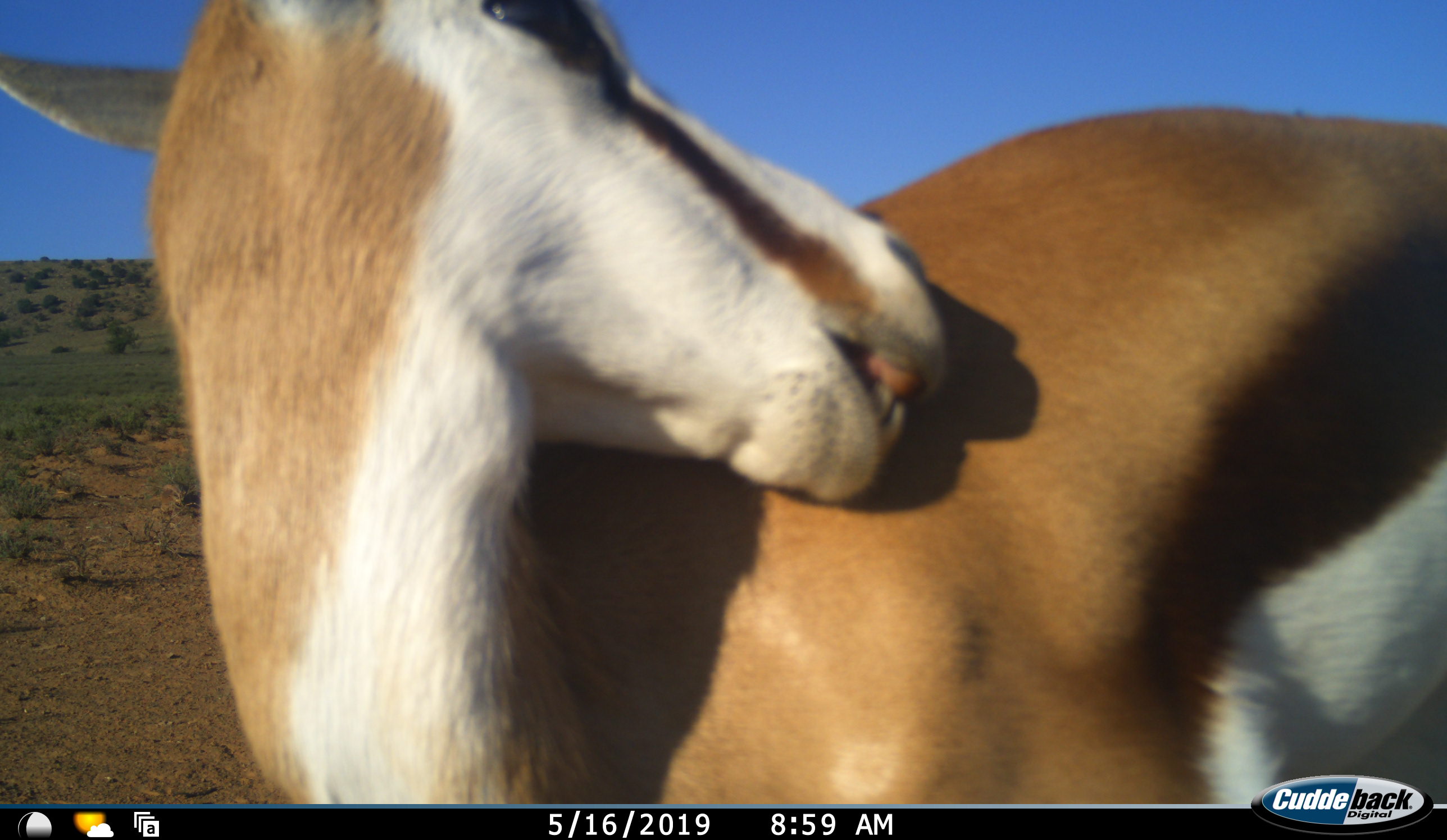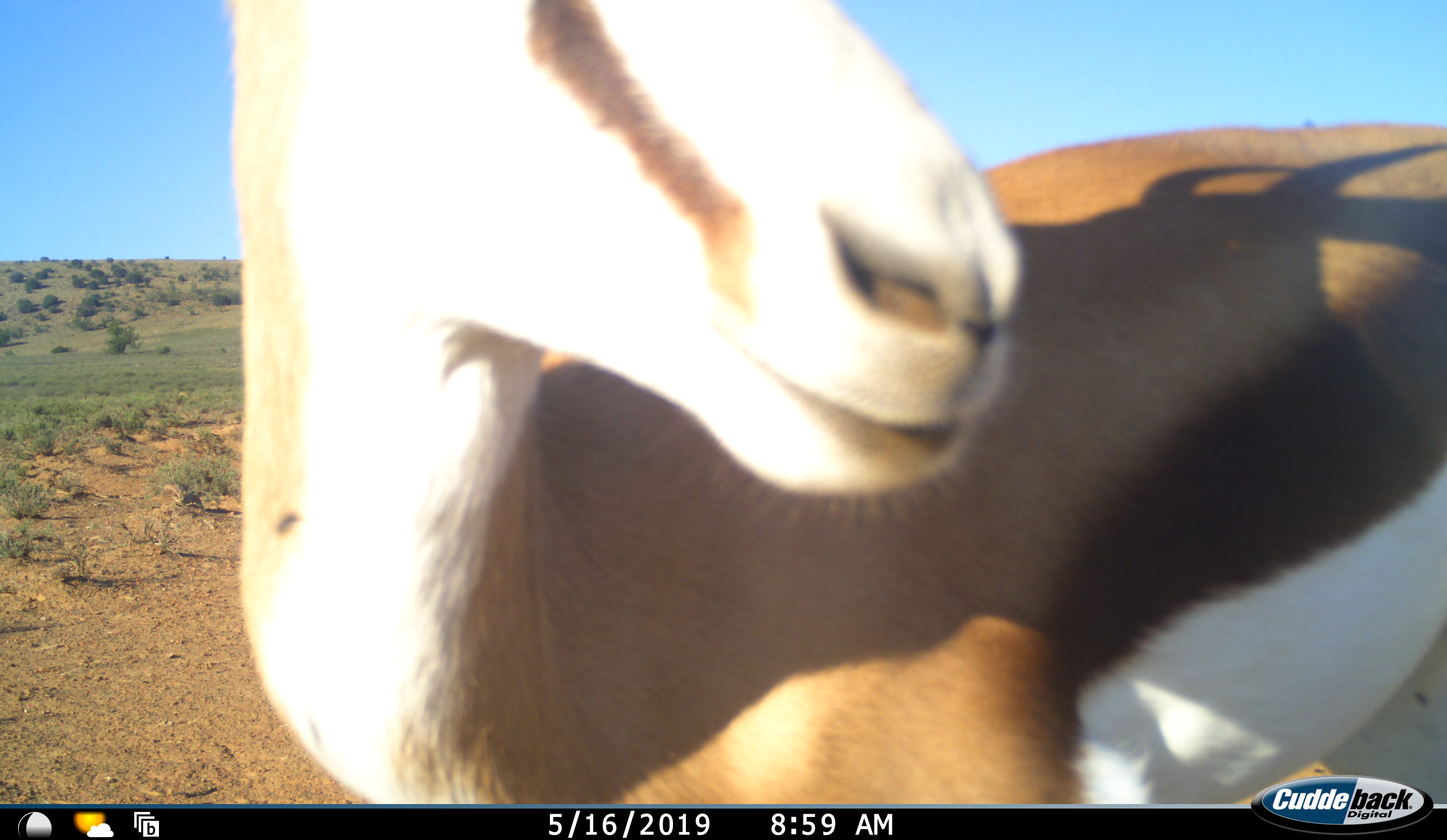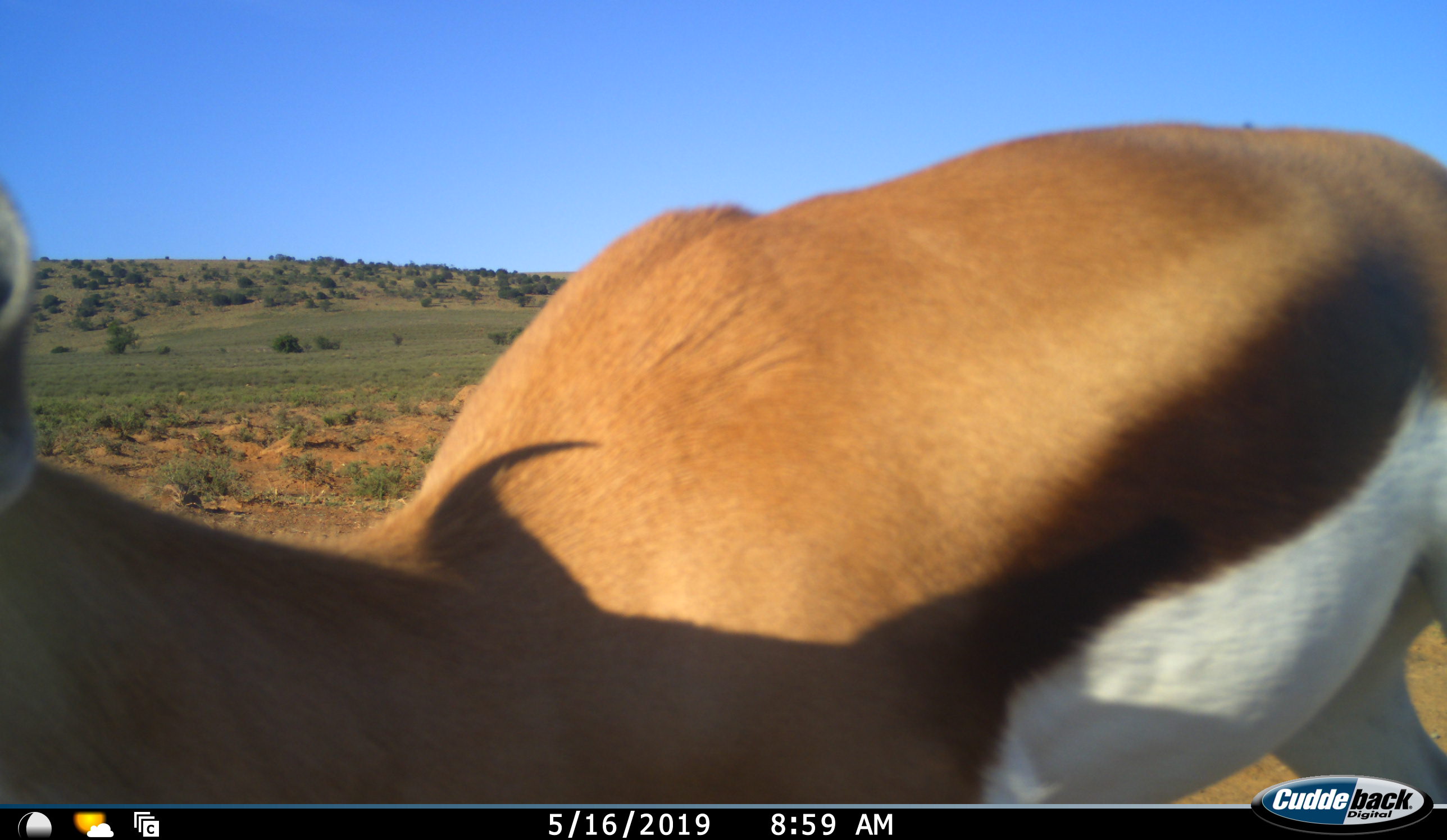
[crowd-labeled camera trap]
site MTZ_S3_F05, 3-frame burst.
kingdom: Animalia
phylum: Chordata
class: Mammalia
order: Artiodactyla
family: Bovidae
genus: Antidorcas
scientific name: Antidorcas marsupialis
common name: springbok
Springbok (Antidorcas marsupialis), count 1. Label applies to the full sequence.